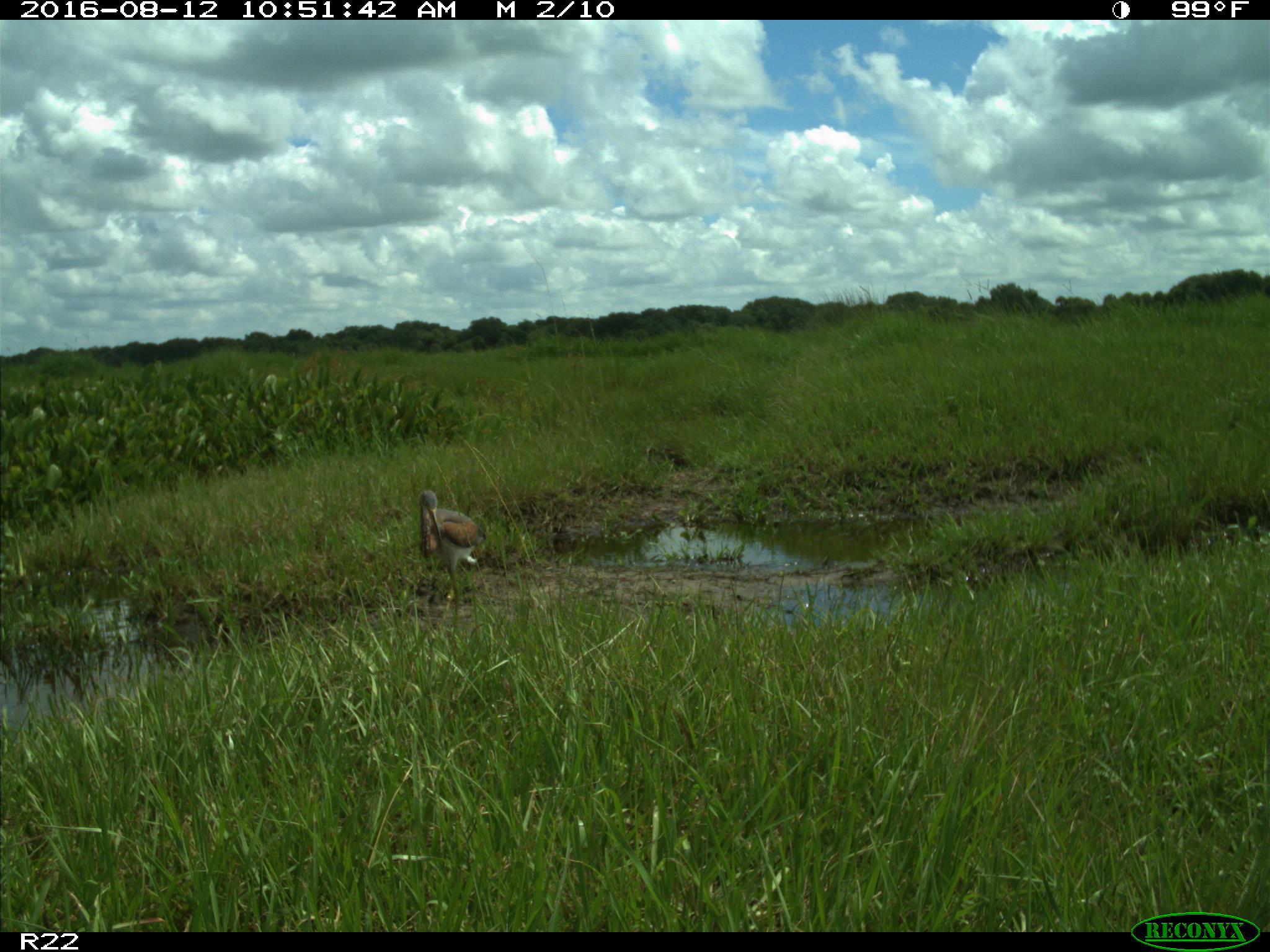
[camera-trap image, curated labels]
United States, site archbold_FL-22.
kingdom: Animalia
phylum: Chordata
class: Aves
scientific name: Aves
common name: birds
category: unidentified bird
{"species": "unidentified bird (birds) (Aves)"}